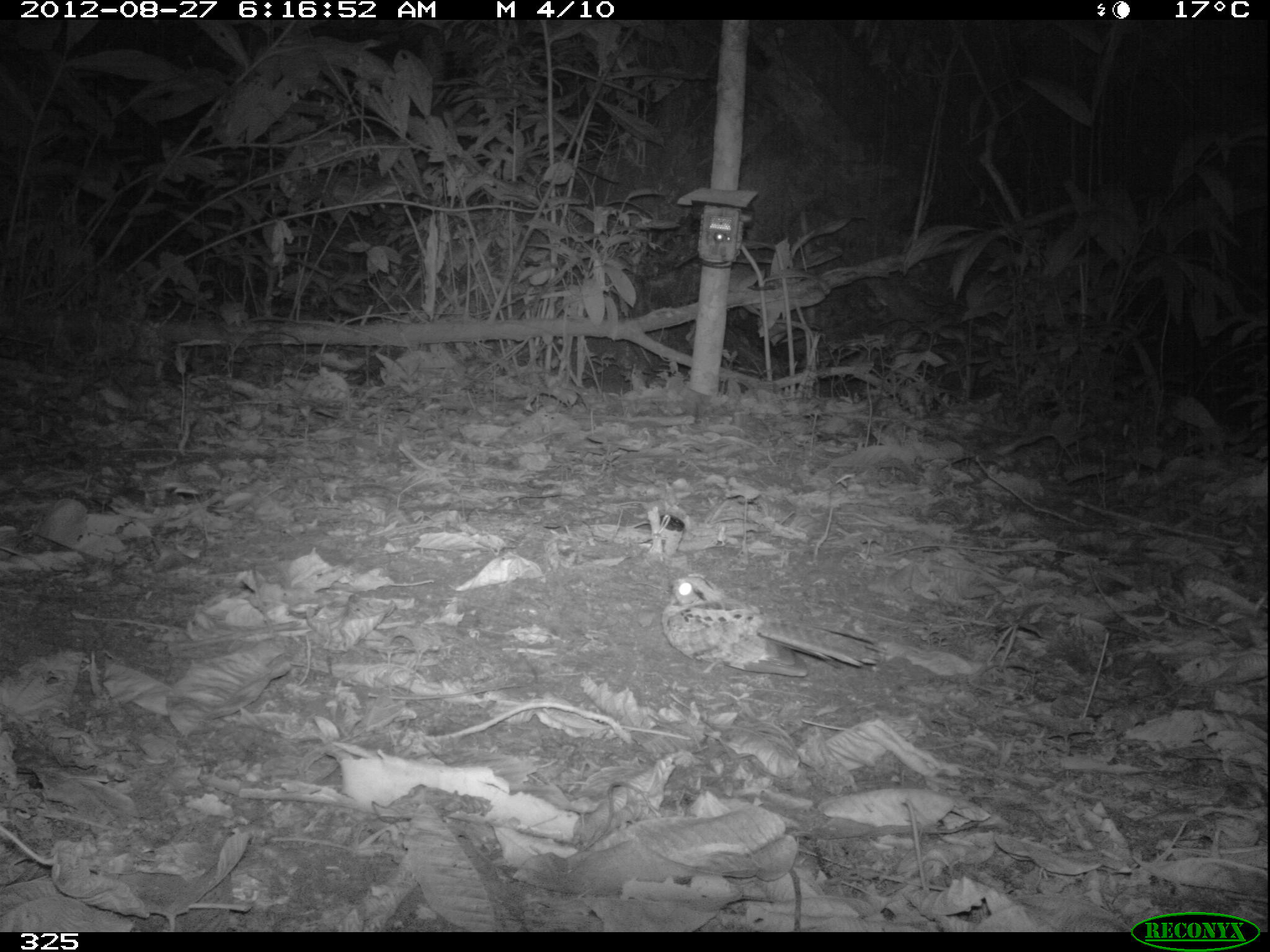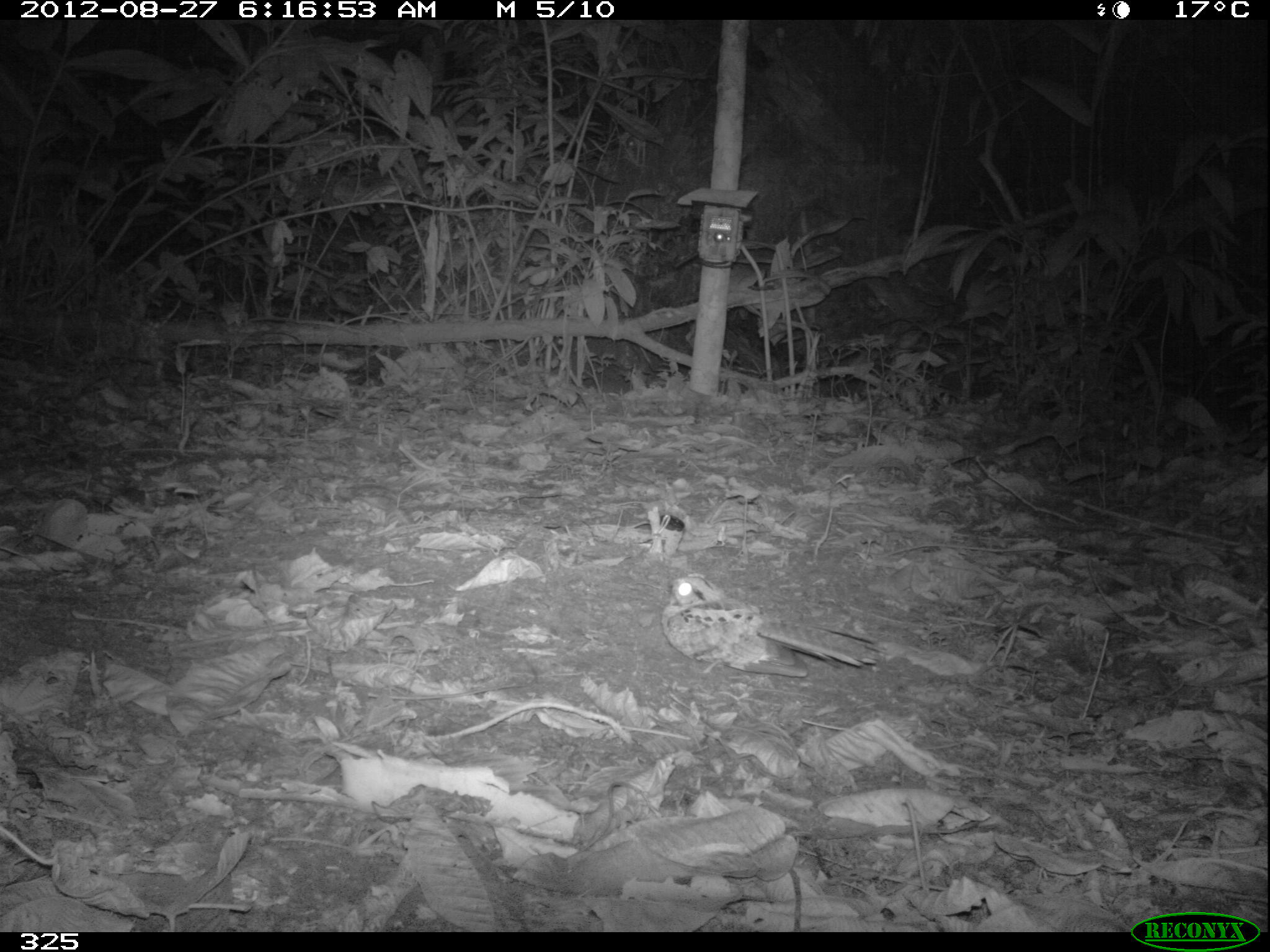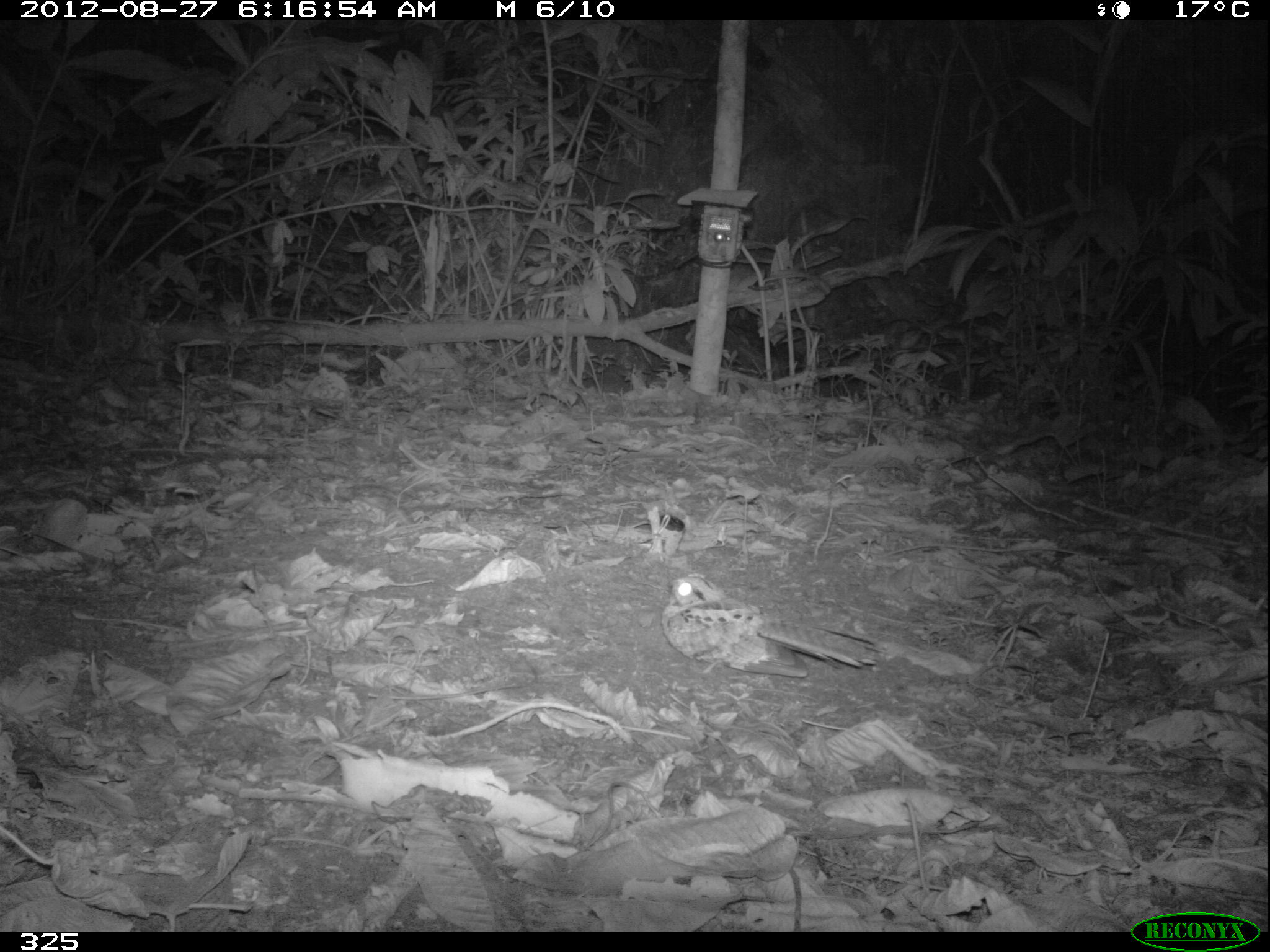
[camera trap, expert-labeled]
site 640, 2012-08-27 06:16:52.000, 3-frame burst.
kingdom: Animalia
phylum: Chordata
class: Aves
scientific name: Aves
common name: bird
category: unknown bird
Unknown bird (bird) (Aves).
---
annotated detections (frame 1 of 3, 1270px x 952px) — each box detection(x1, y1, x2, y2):
unknown bird: detection(660, 571, 889, 677)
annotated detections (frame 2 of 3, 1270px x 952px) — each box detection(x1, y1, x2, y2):
unknown bird: detection(660, 572, 885, 678)